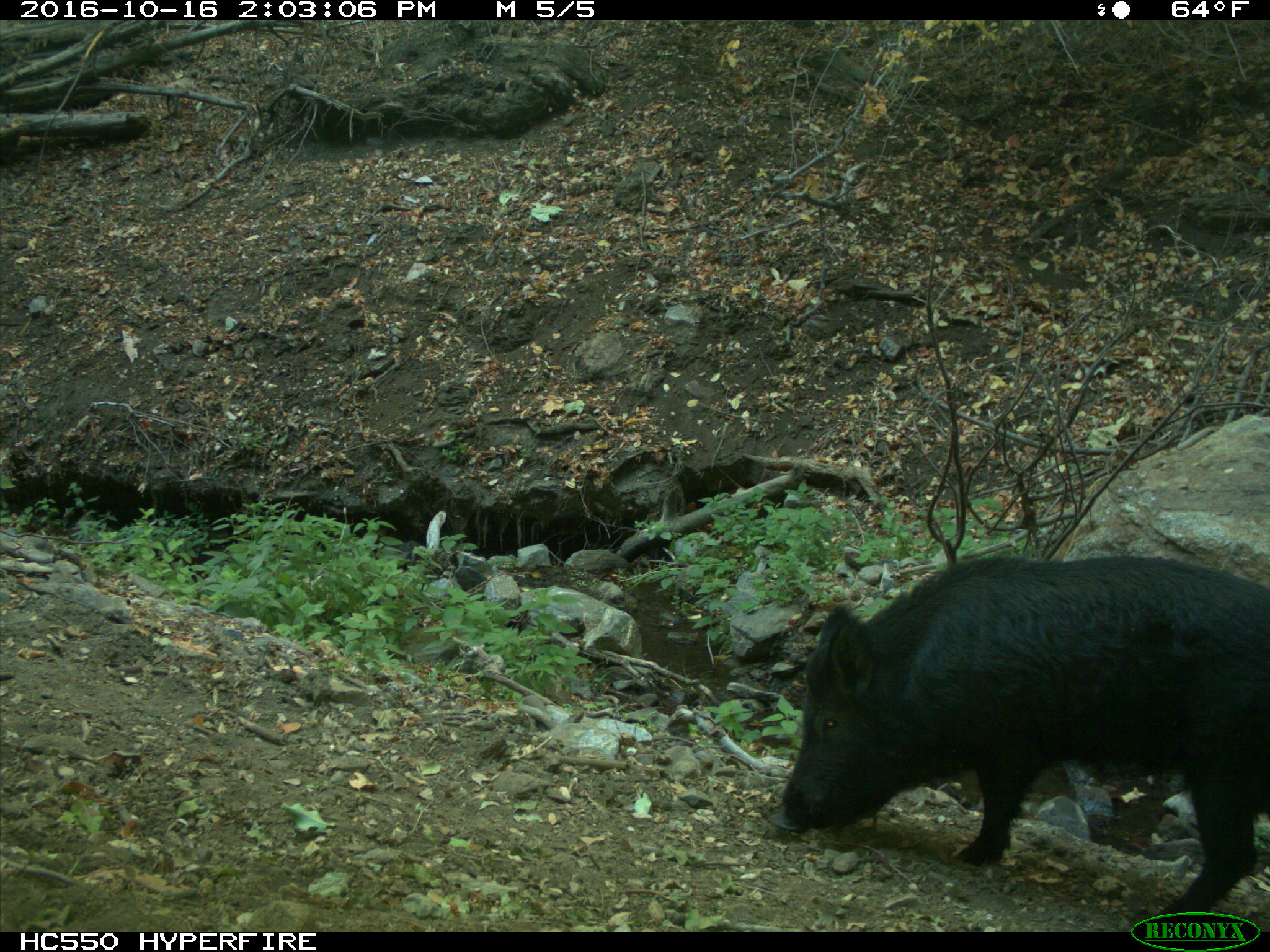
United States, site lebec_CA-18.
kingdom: Animalia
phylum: Chordata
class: Mammalia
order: Artiodactyla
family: Suidae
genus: Sus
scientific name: Sus scrofa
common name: wild boar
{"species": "Sus scrofa (wild boar)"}